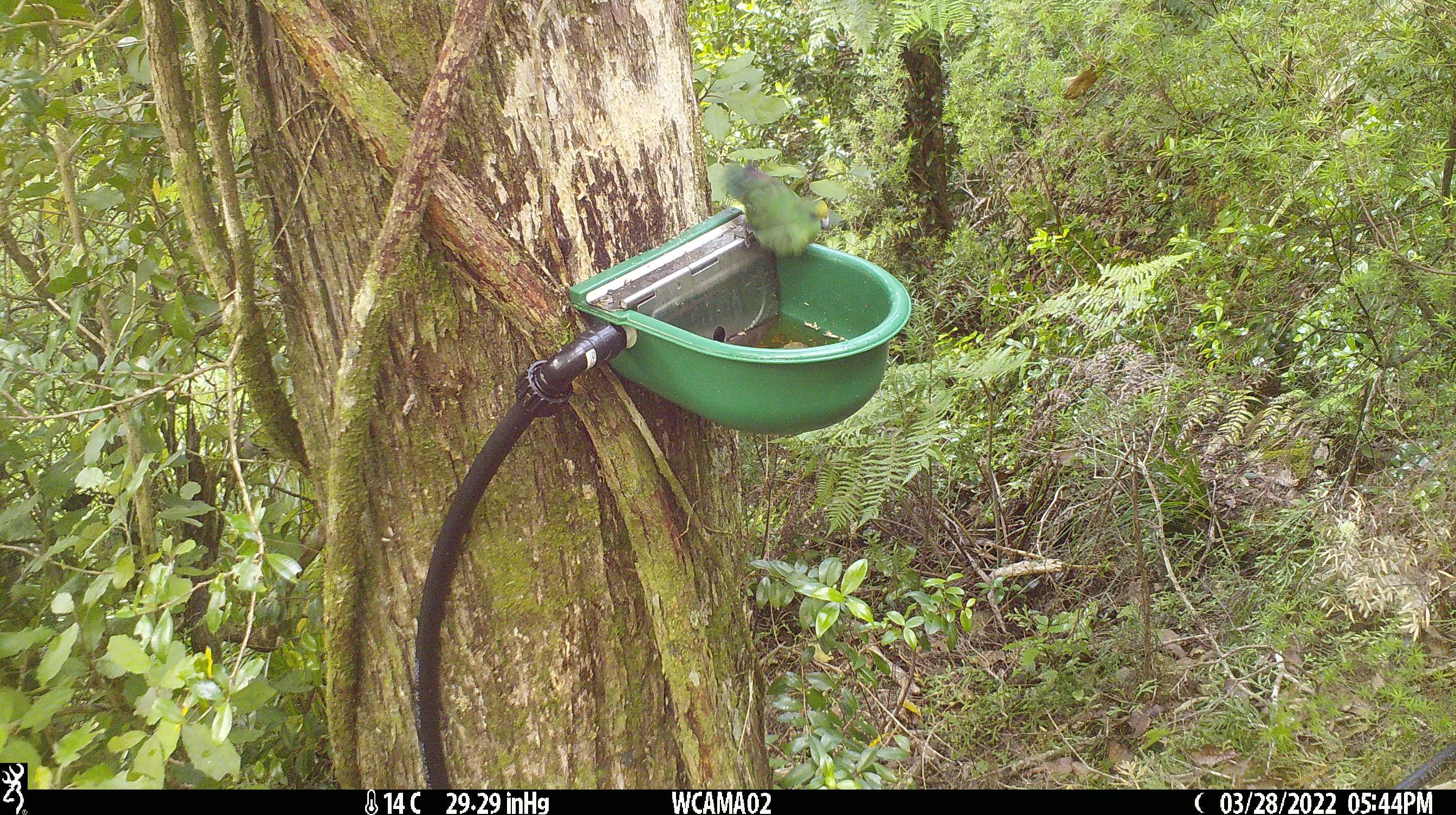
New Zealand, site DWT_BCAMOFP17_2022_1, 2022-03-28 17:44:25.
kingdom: Animalia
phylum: Chordata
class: Aves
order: Psittaciformes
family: Psittaculidae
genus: Cyanoramphus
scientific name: Cyanoramphus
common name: parakeet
Parakeet (Cyanoramphus).